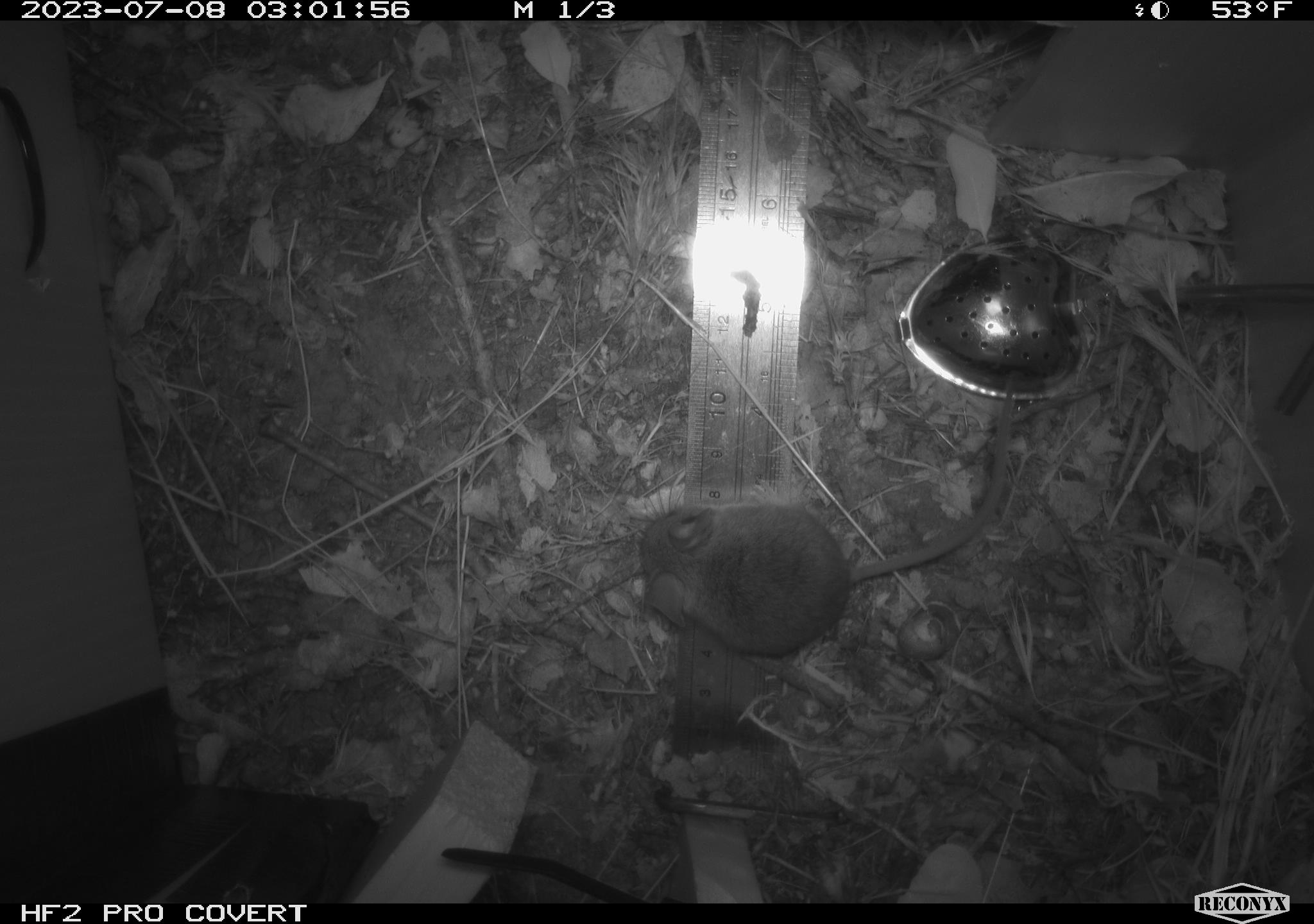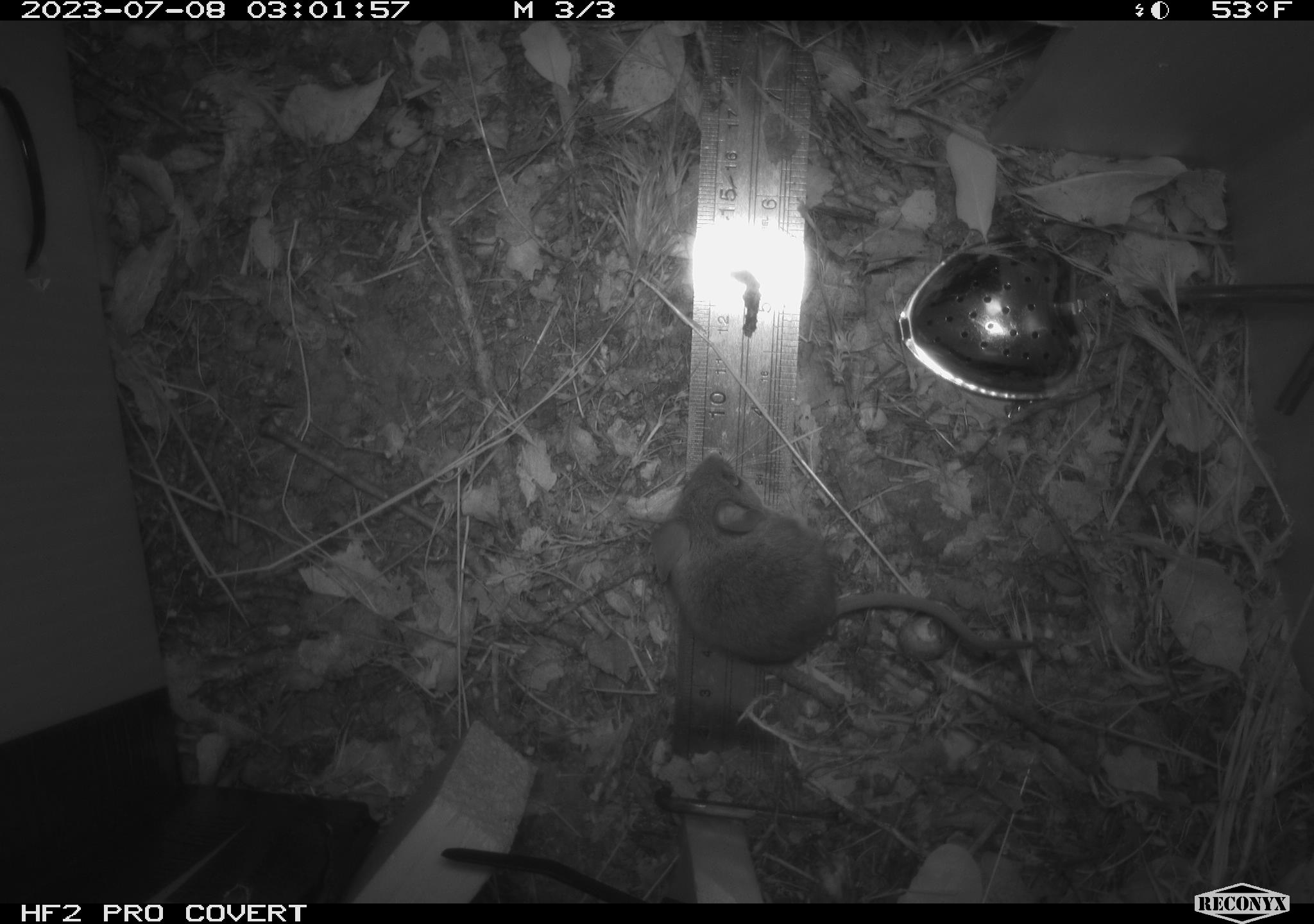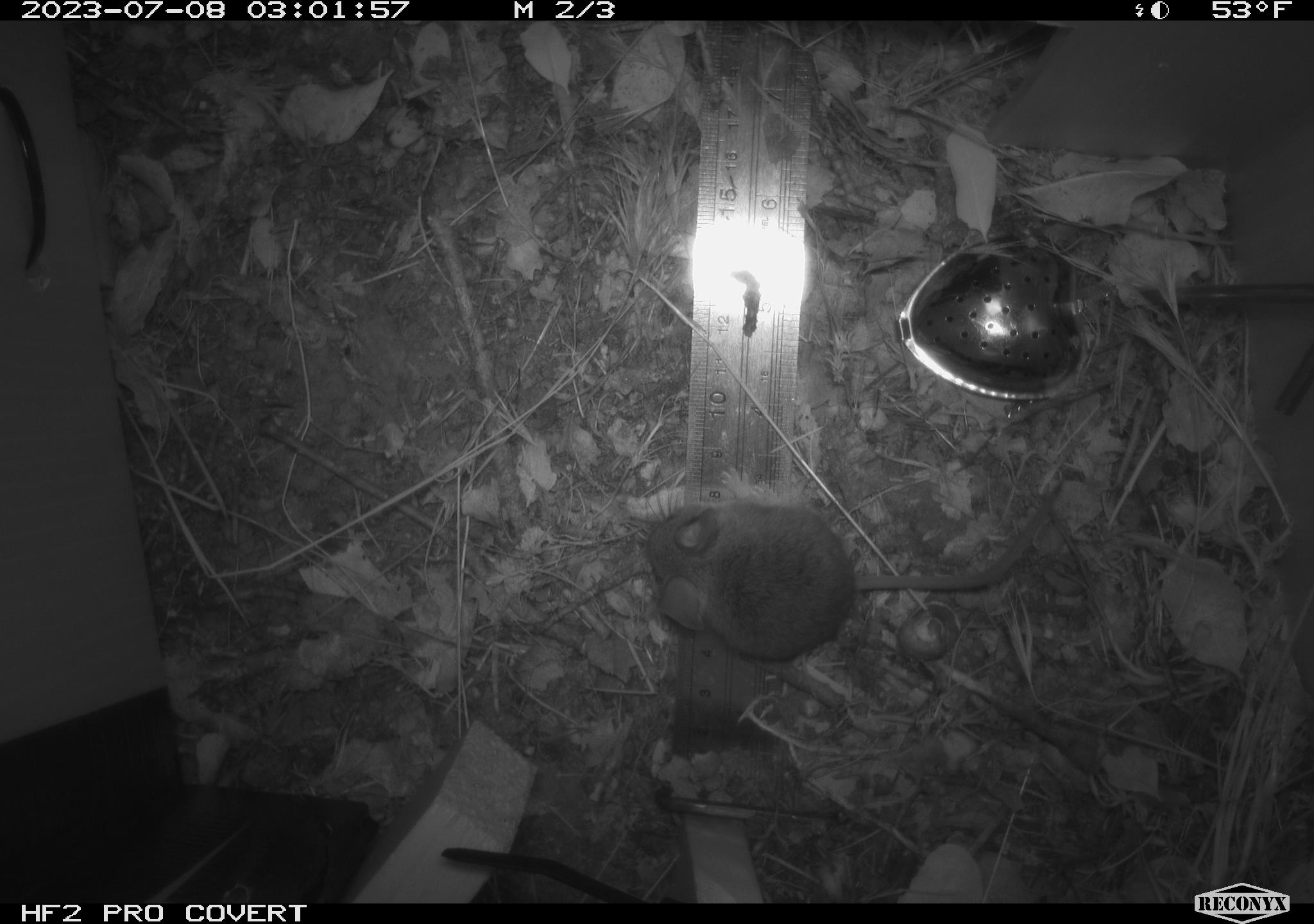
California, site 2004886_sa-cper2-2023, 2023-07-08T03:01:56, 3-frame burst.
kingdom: Animalia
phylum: Chordata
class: Mammalia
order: Rodentia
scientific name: Rodentia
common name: mouse species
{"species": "mouse species (Rodentia)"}